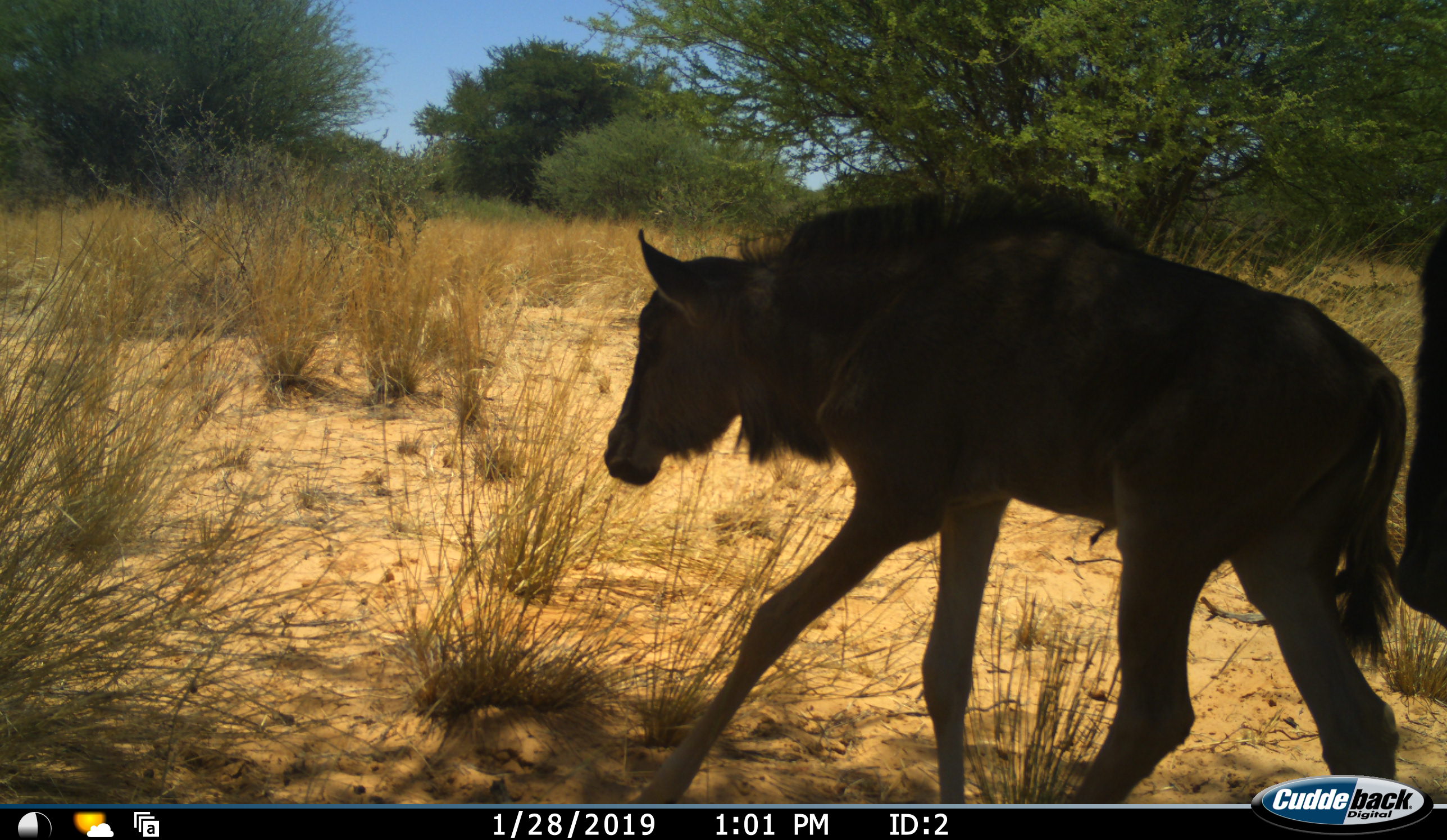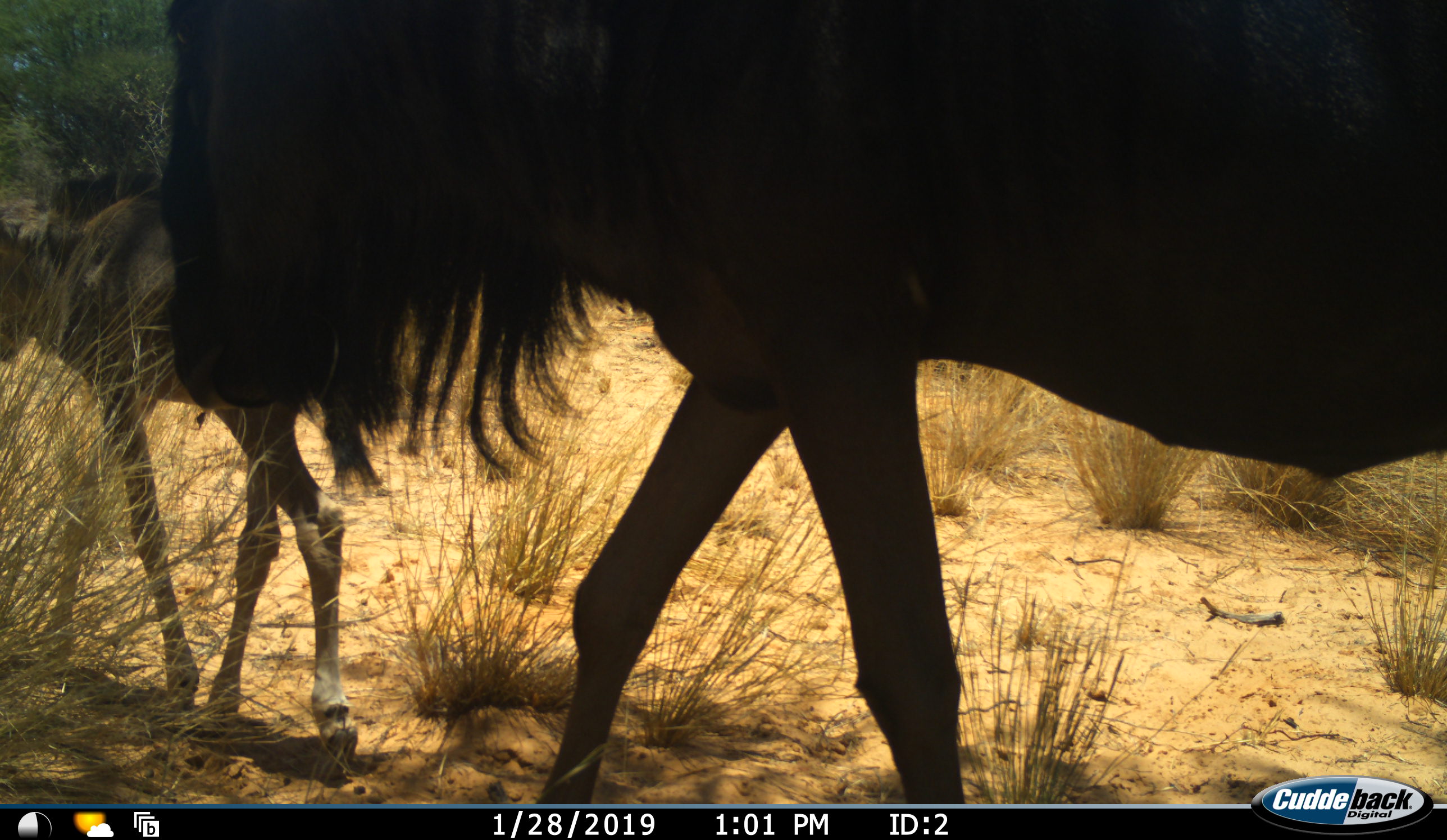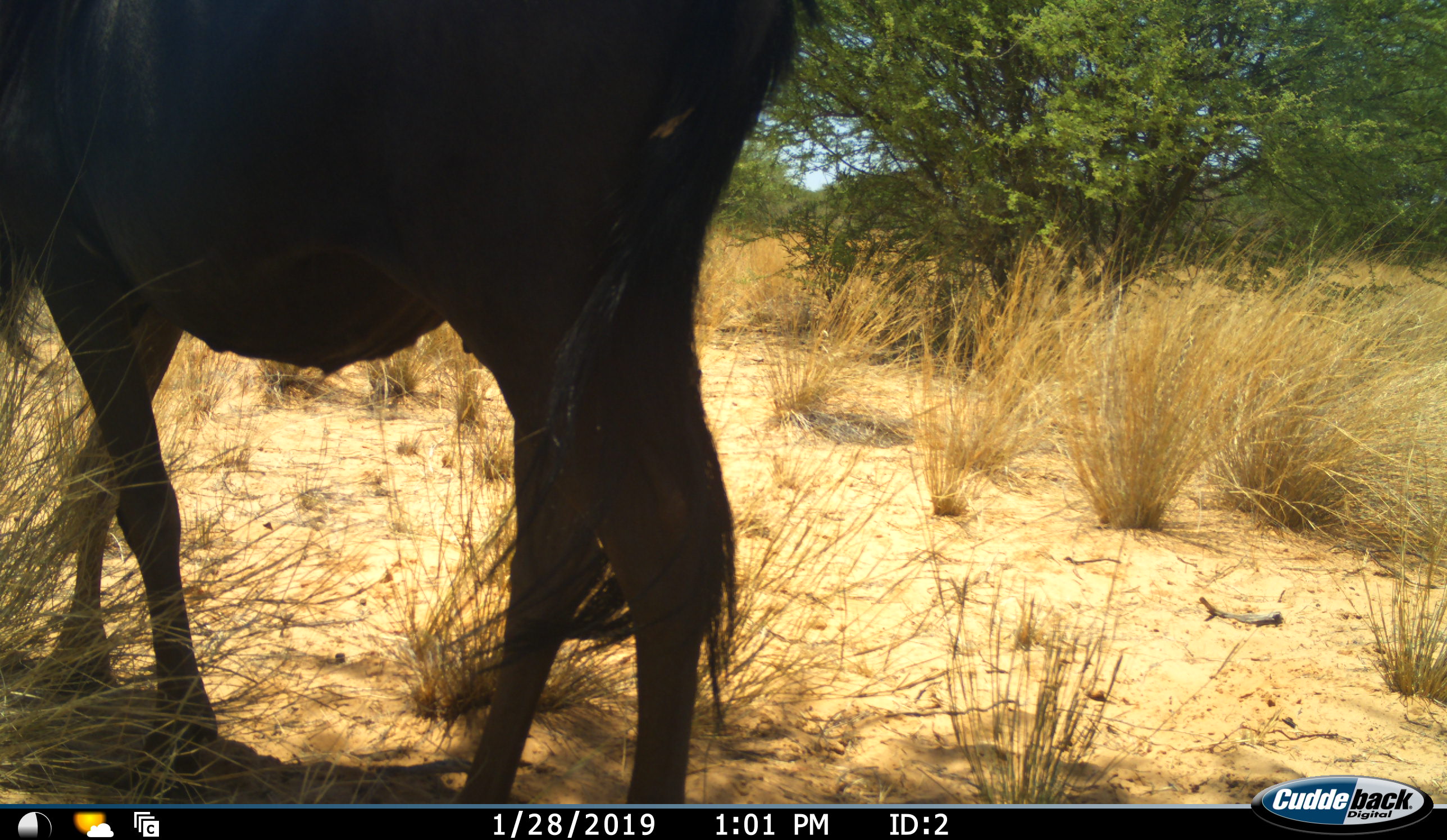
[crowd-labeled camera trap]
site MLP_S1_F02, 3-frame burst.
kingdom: Animalia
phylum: Chordata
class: Mammalia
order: Artiodactyla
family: Bovidae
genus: Connochaetes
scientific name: Connochaetes taurinus taurinus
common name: blue wildebeest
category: wildebeestblue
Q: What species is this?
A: Wildebeestblue (blue wildebeest) (Connochaetes taurinus taurinus).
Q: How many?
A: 2.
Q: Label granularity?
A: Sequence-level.